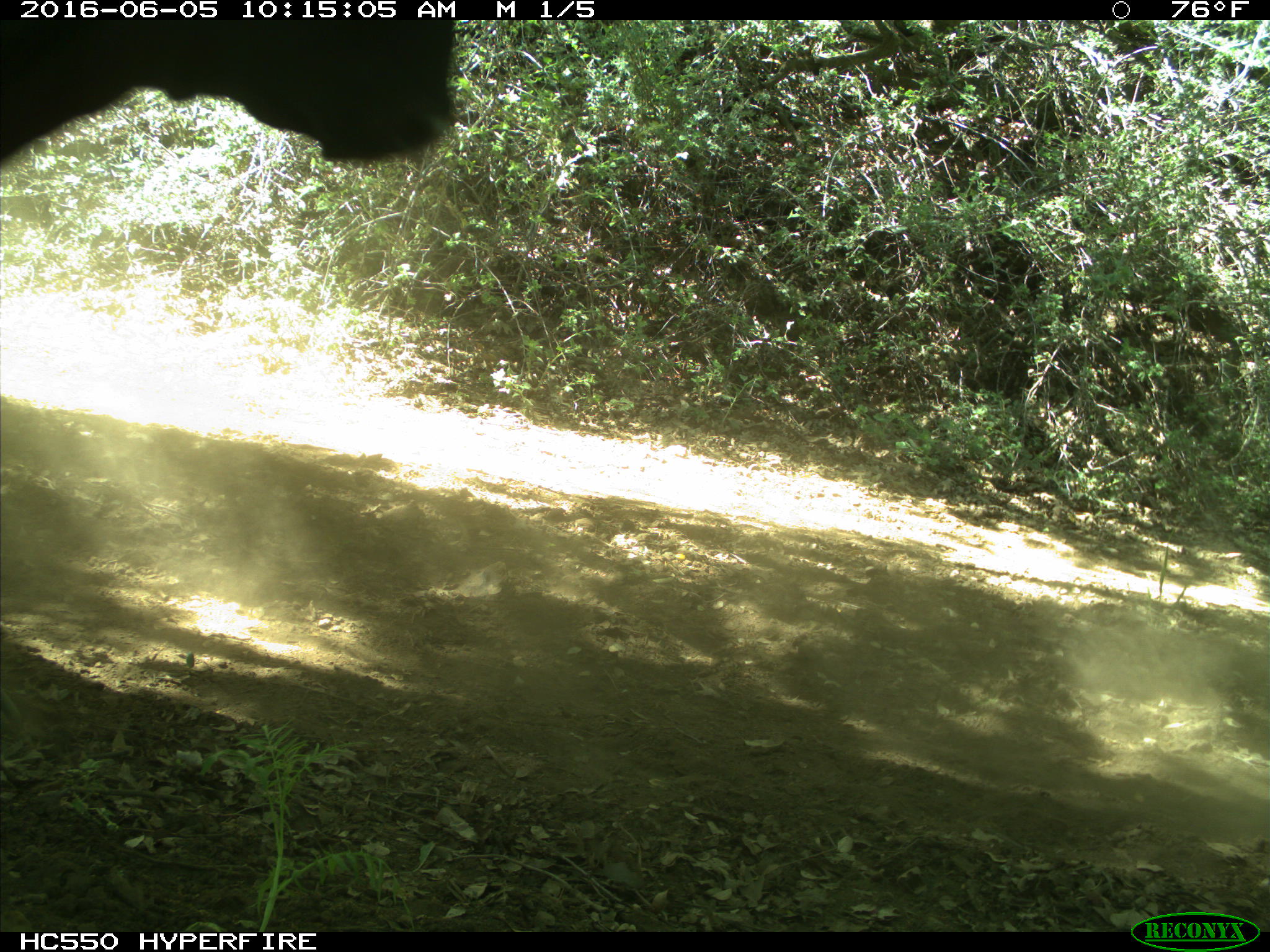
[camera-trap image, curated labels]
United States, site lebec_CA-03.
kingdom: Animalia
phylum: Chordata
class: Mammalia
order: Artiodactyla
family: Bovidae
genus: Bos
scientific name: Bos taurus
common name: domestic cow